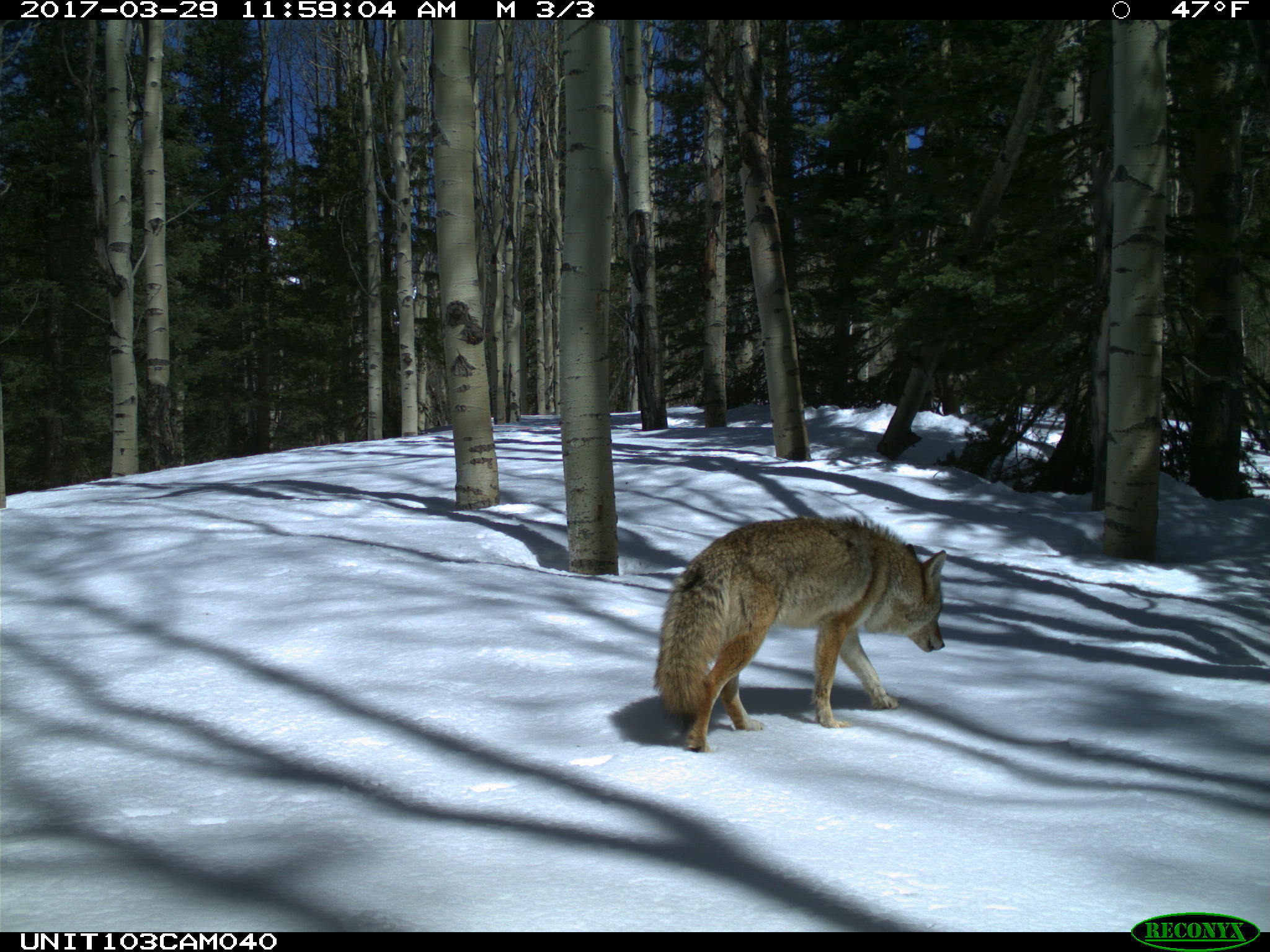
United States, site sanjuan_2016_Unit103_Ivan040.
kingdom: Animalia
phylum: Chordata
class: Mammalia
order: Carnivora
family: Canidae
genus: Canis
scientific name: Canis latrans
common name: coyote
Canis latrans (coyote).